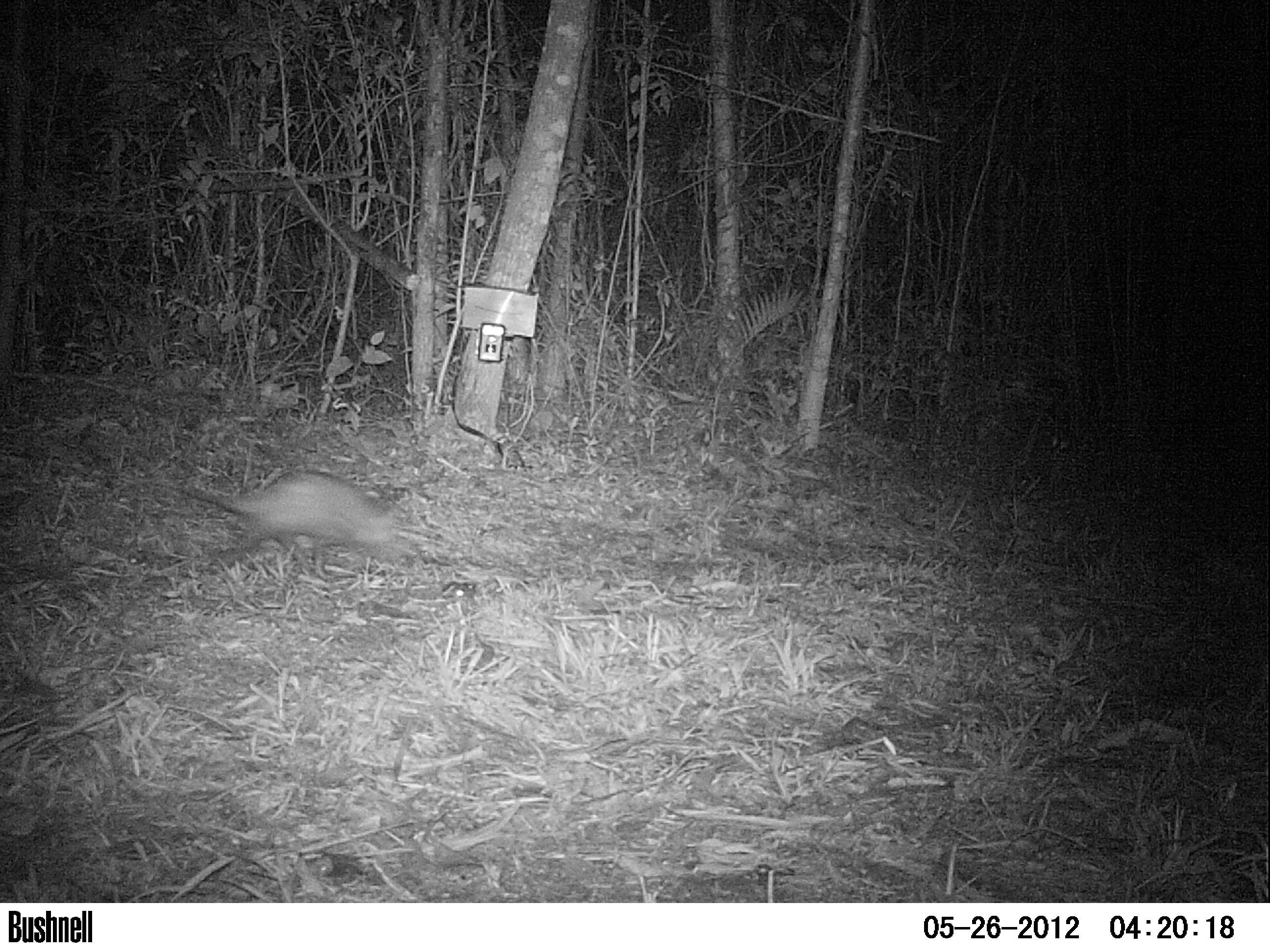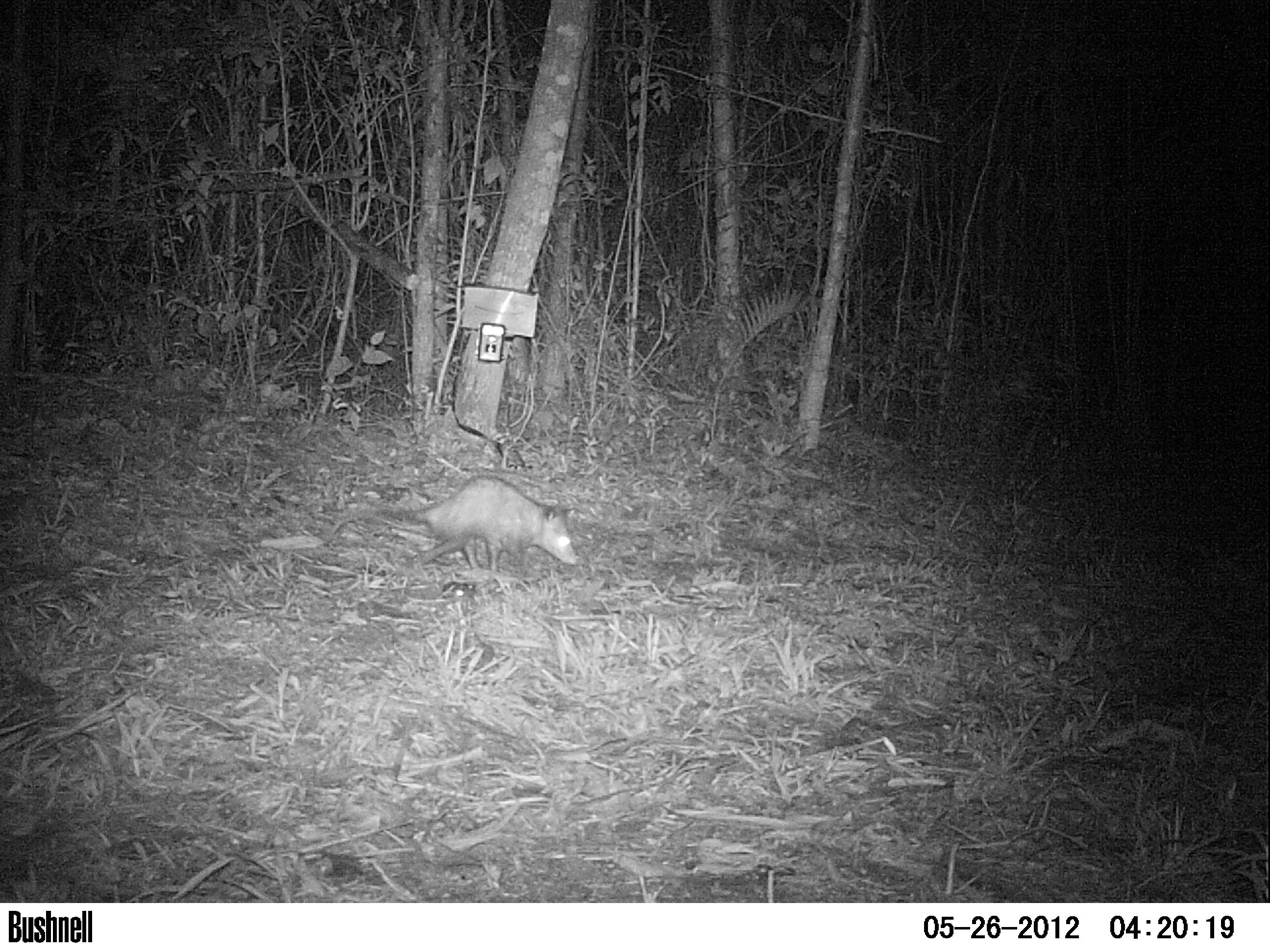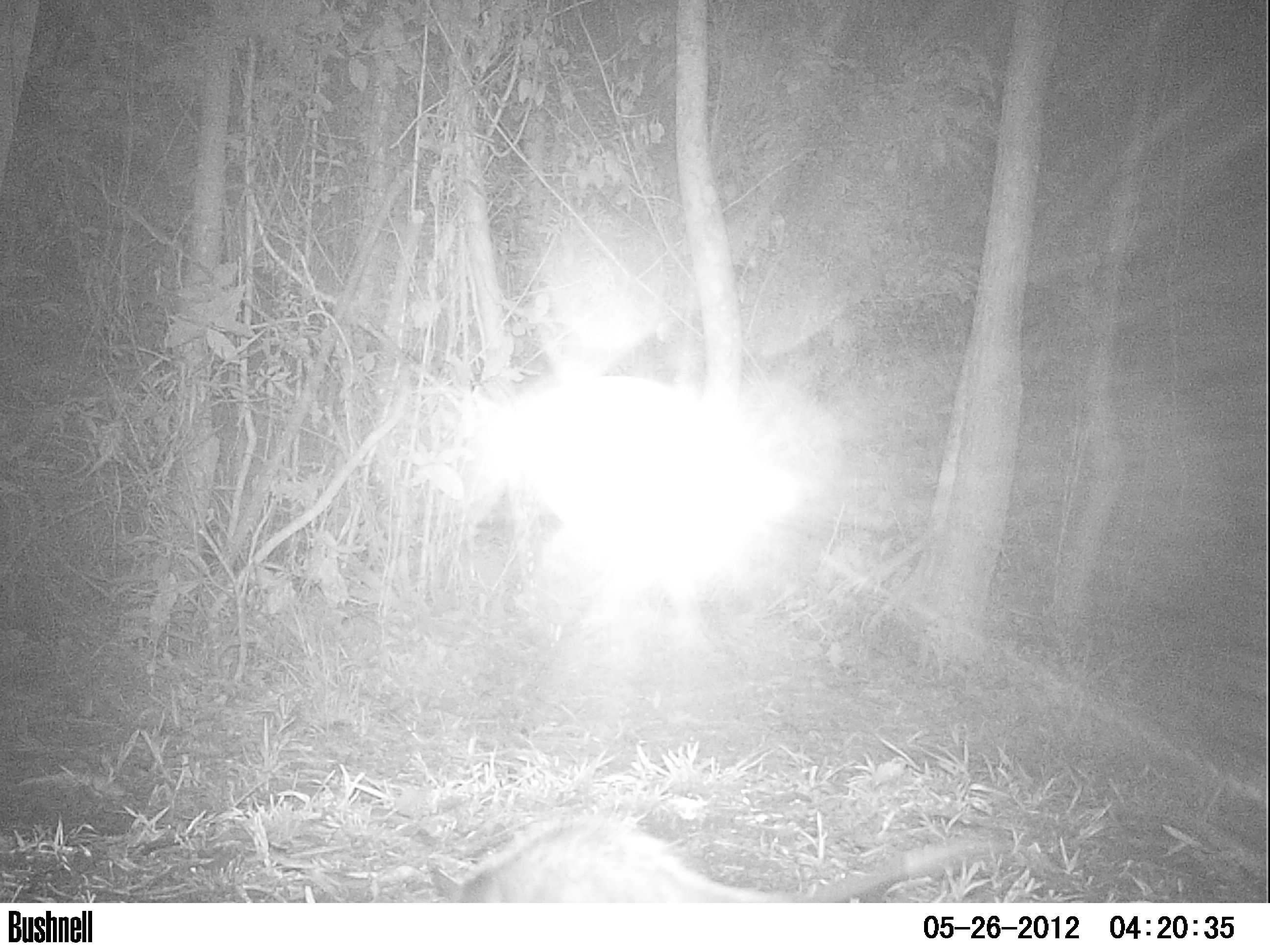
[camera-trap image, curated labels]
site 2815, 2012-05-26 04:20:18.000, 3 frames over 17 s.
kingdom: Animalia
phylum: Chordata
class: Mammalia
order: Didelphimorphia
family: Didelphidae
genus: Didelphis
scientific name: Didelphis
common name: american opossums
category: didelphis sp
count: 1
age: adult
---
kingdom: Animalia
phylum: Chordata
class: Mammalia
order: Didelphimorphia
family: Didelphidae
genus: Didelphis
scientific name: Didelphis virginiana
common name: virginia opossum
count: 1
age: adult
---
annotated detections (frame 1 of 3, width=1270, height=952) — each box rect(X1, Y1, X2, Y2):
didelphis sp: rect(151, 468, 408, 583)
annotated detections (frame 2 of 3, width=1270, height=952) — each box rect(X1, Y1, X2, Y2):
didelphis sp: rect(331, 475, 578, 572)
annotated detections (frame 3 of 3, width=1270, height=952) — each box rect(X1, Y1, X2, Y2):
didelphis virginiana: rect(426, 813, 1001, 902)